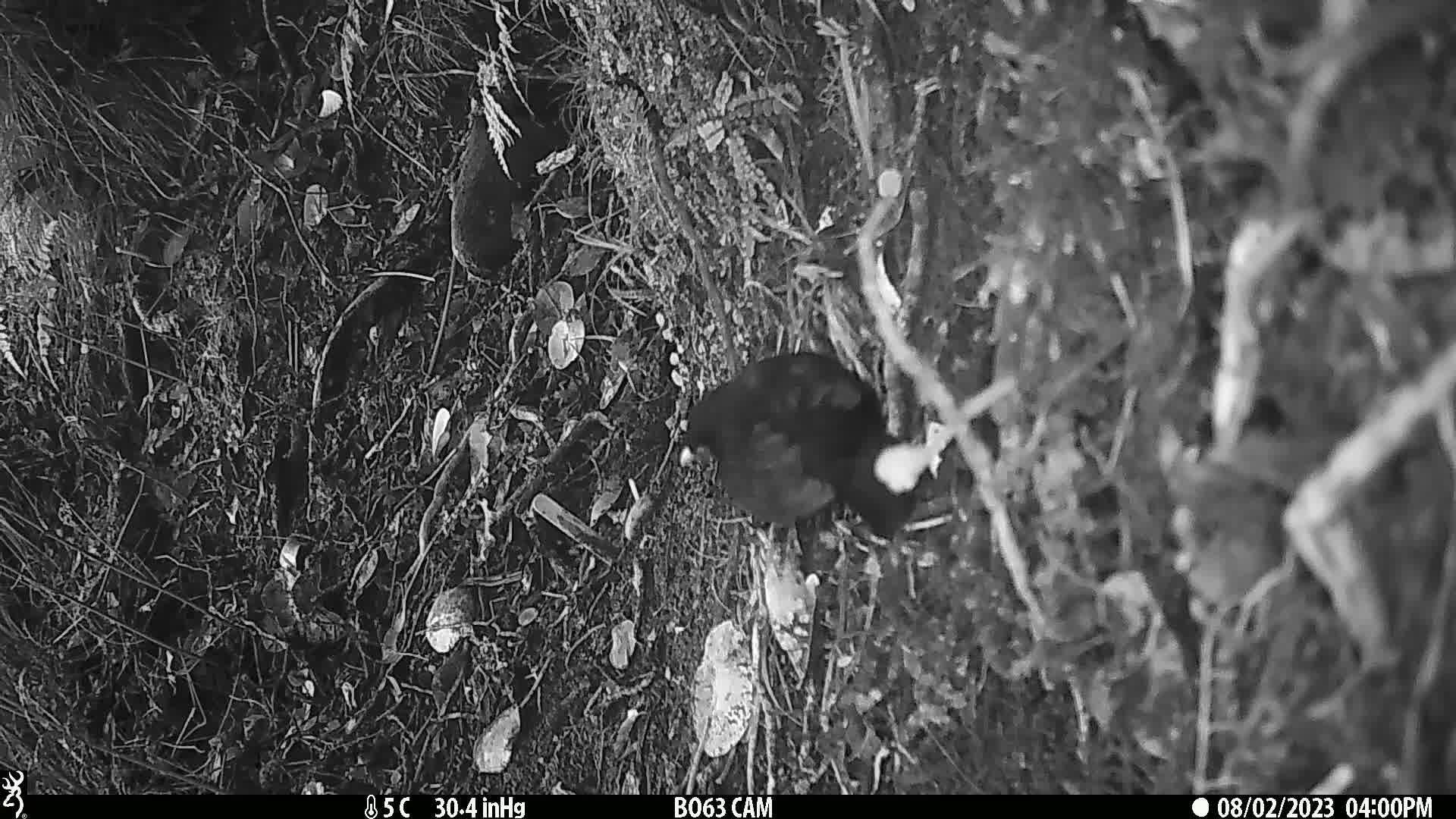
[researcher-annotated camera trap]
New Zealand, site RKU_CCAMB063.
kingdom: Animalia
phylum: Chordata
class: Aves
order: Passeriformes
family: Turdidae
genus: Turdus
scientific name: Turdus merula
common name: eurasian blackbird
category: blackbird